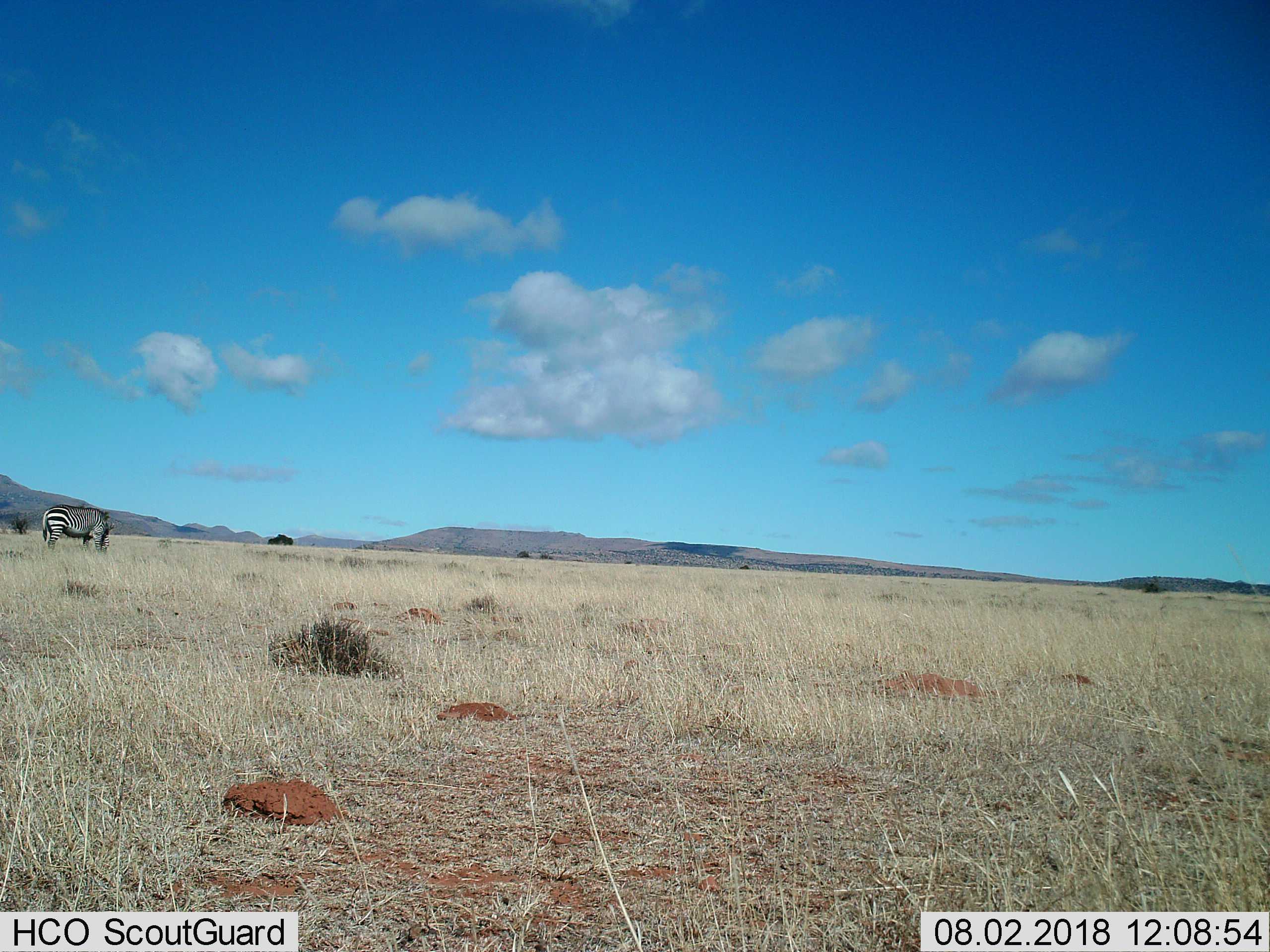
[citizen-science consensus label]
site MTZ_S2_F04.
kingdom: Animalia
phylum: Chordata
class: Mammalia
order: Perissodactyla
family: Equidae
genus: Equus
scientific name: Equus zebra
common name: mountain zebra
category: zebramountain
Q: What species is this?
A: Zebramountain (mountain zebra) (Equus zebra).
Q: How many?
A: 1.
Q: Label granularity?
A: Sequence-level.